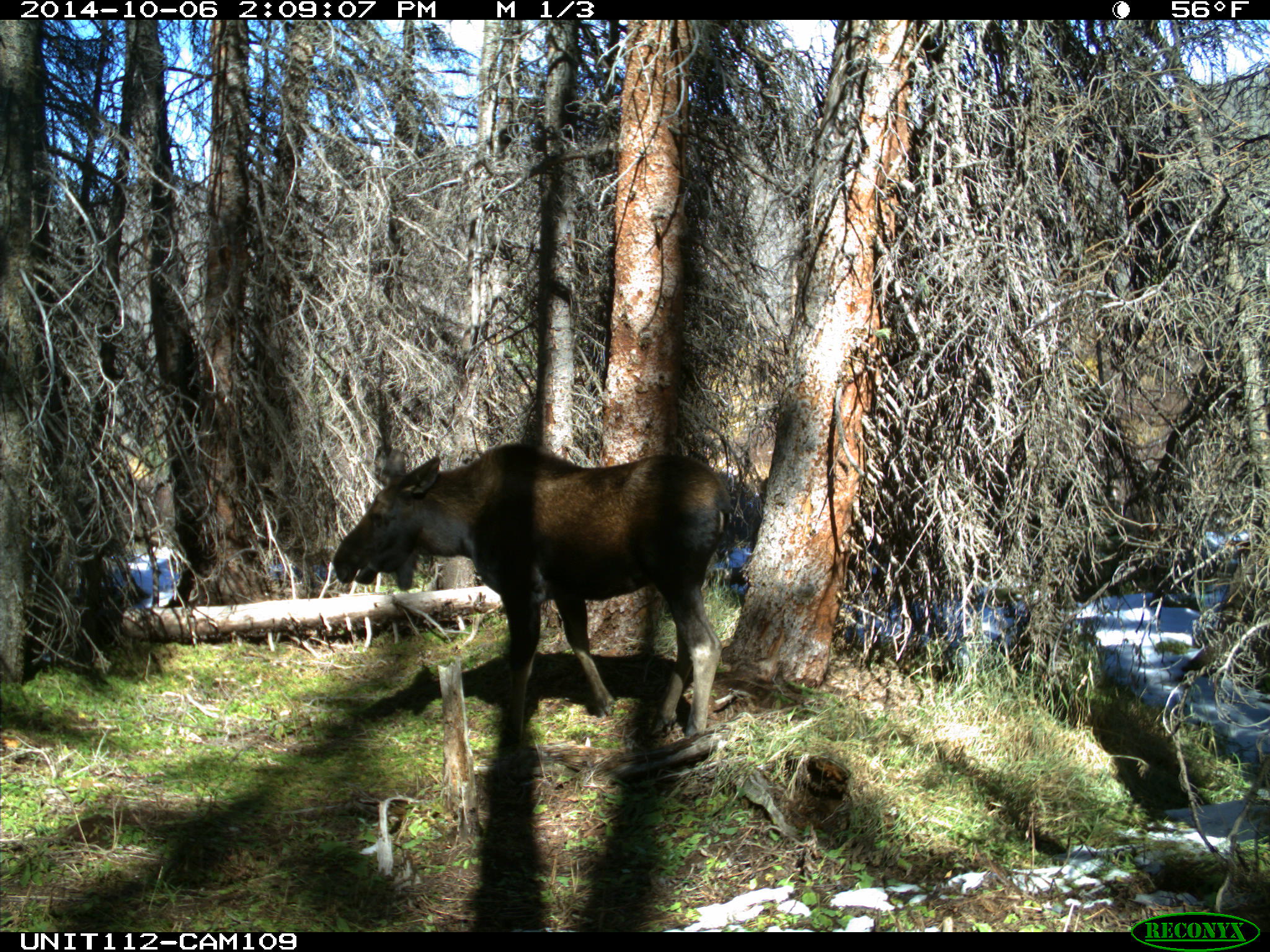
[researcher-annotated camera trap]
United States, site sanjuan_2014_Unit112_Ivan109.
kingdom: Animalia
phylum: Chordata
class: Mammalia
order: Artiodactyla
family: Cervidae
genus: Alces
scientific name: Alces alces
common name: moose